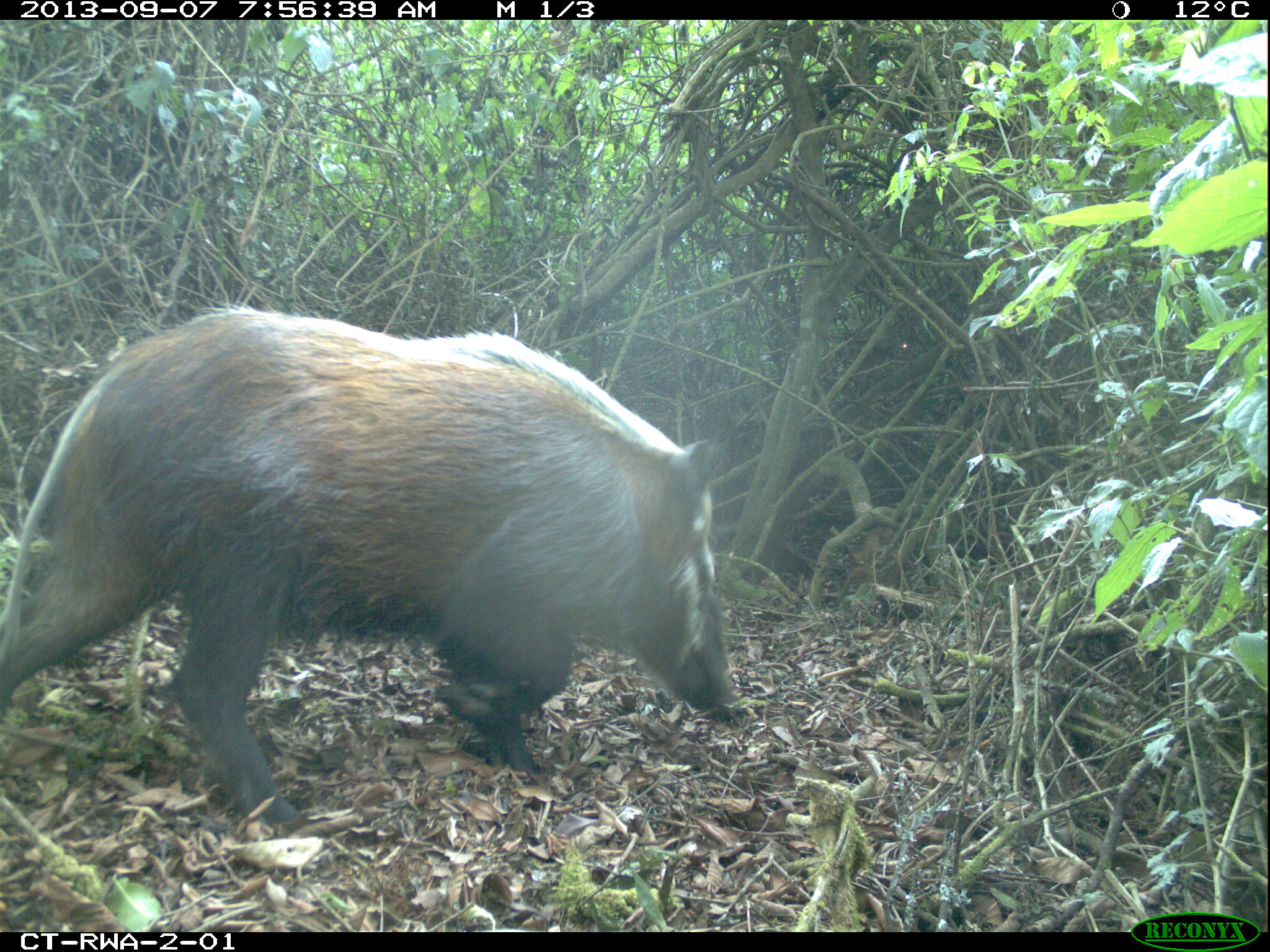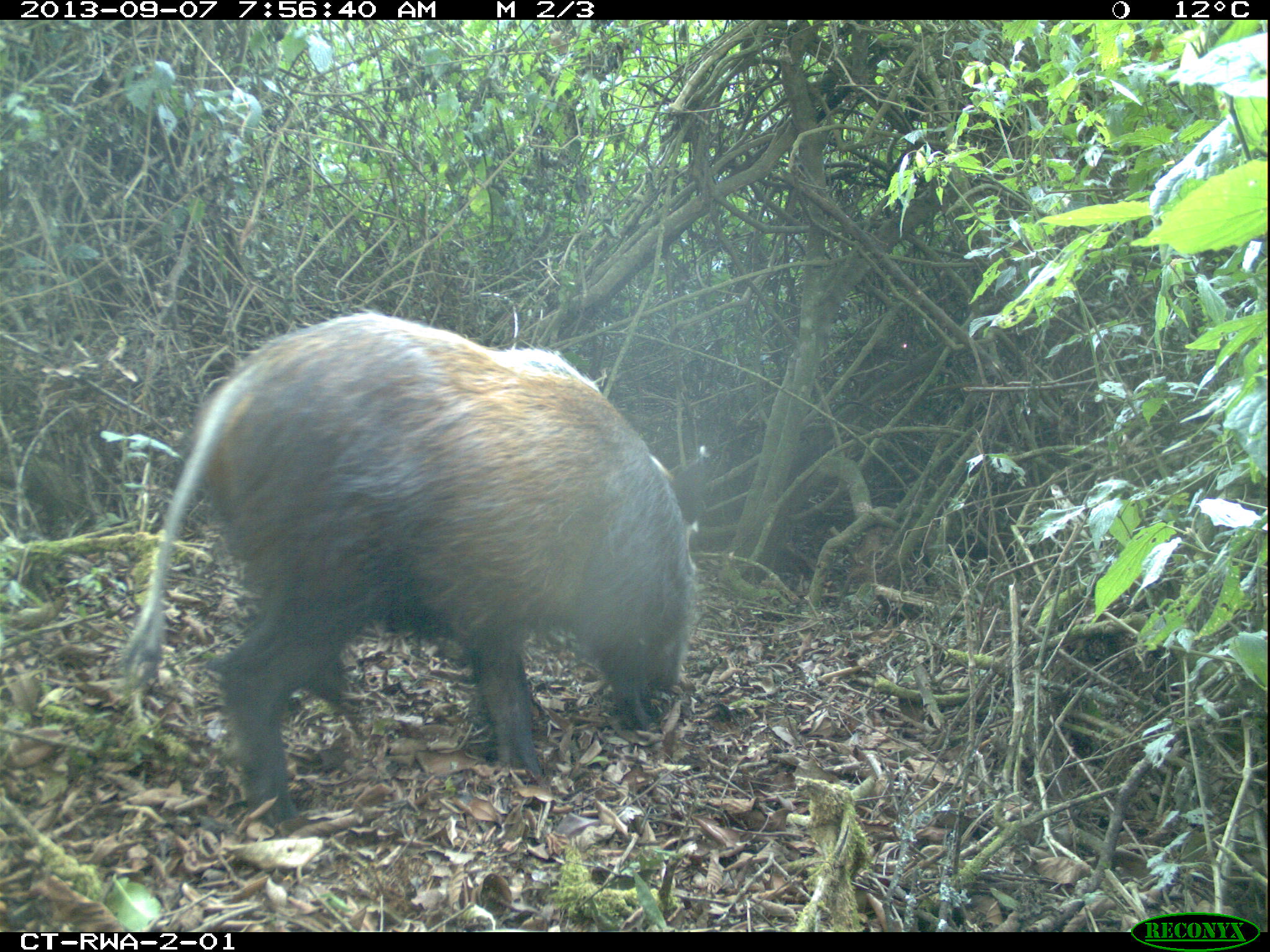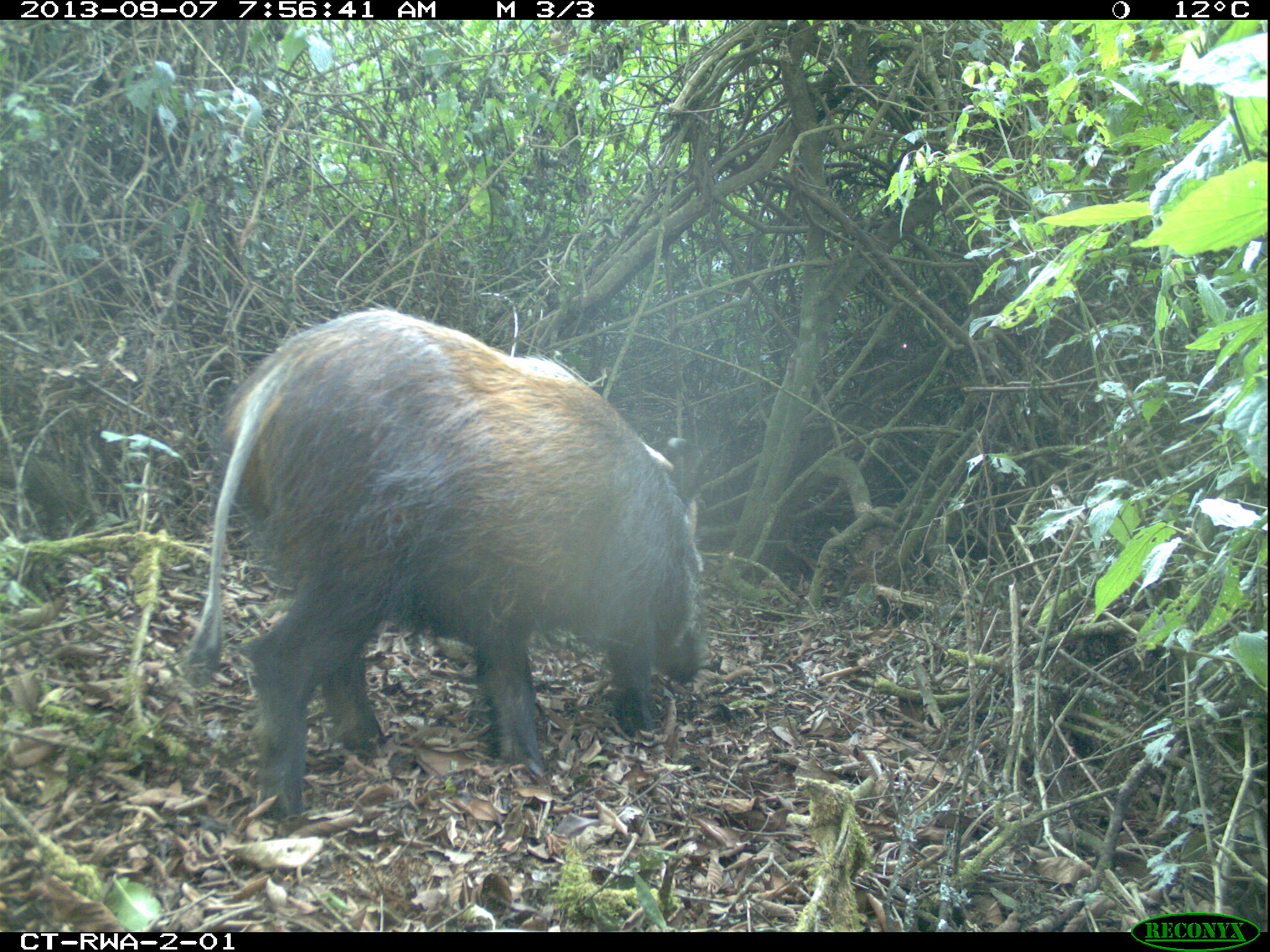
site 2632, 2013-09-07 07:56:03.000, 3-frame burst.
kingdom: Animalia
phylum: Chordata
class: Mammalia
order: Artiodactyla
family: Suidae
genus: Potamochoerus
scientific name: Potamochoerus larvatus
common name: bushpig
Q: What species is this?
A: Potamochoerus larvatus (bushpig).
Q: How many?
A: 4.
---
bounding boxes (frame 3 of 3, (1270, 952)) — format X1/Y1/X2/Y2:
potamochoerus larvatus: 184/306/705/826